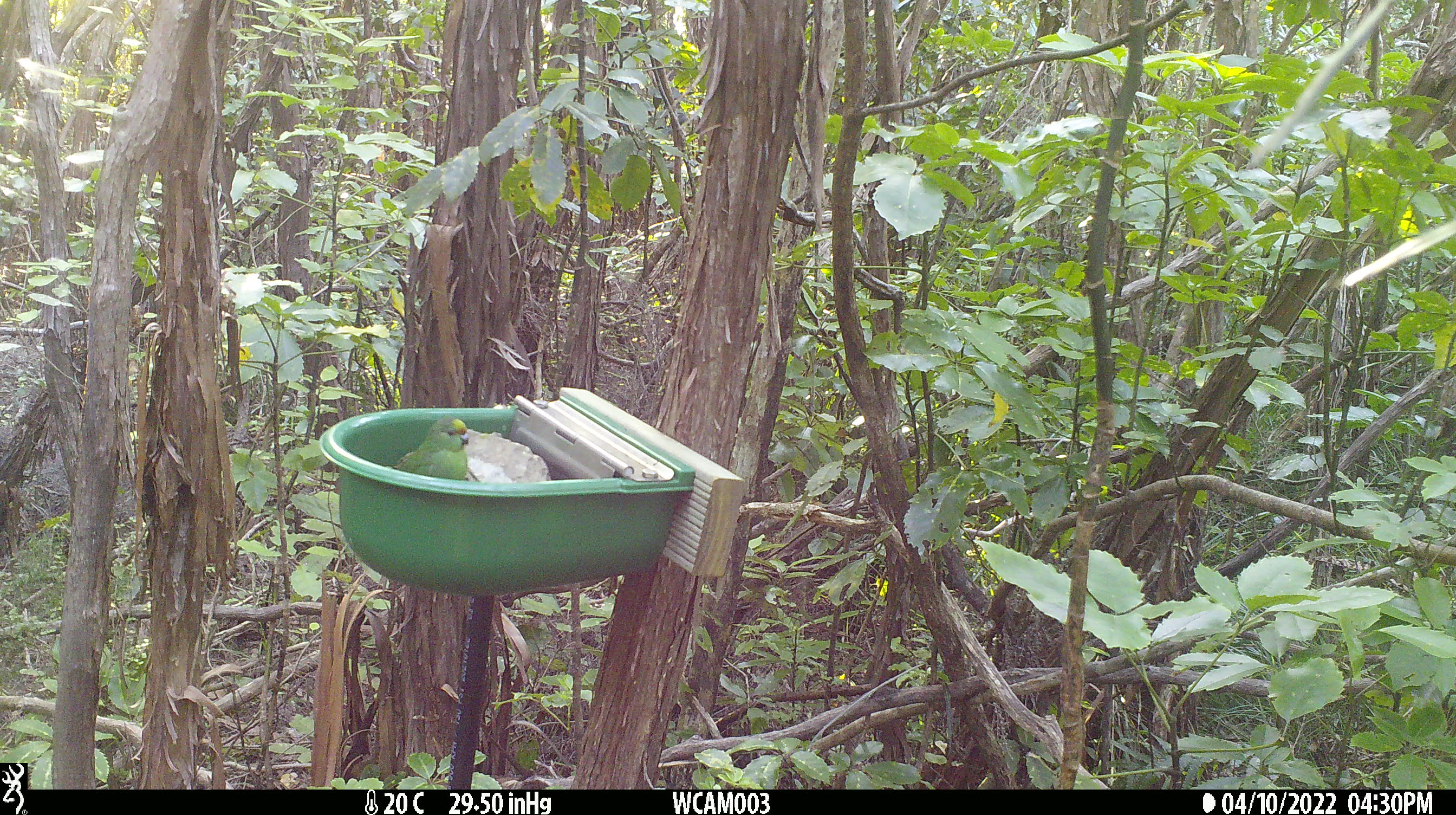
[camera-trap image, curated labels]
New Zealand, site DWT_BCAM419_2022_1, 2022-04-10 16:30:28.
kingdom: Animalia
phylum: Chordata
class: Aves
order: Psittaciformes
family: Psittaculidae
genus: Cyanoramphus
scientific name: Cyanoramphus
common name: parakeet